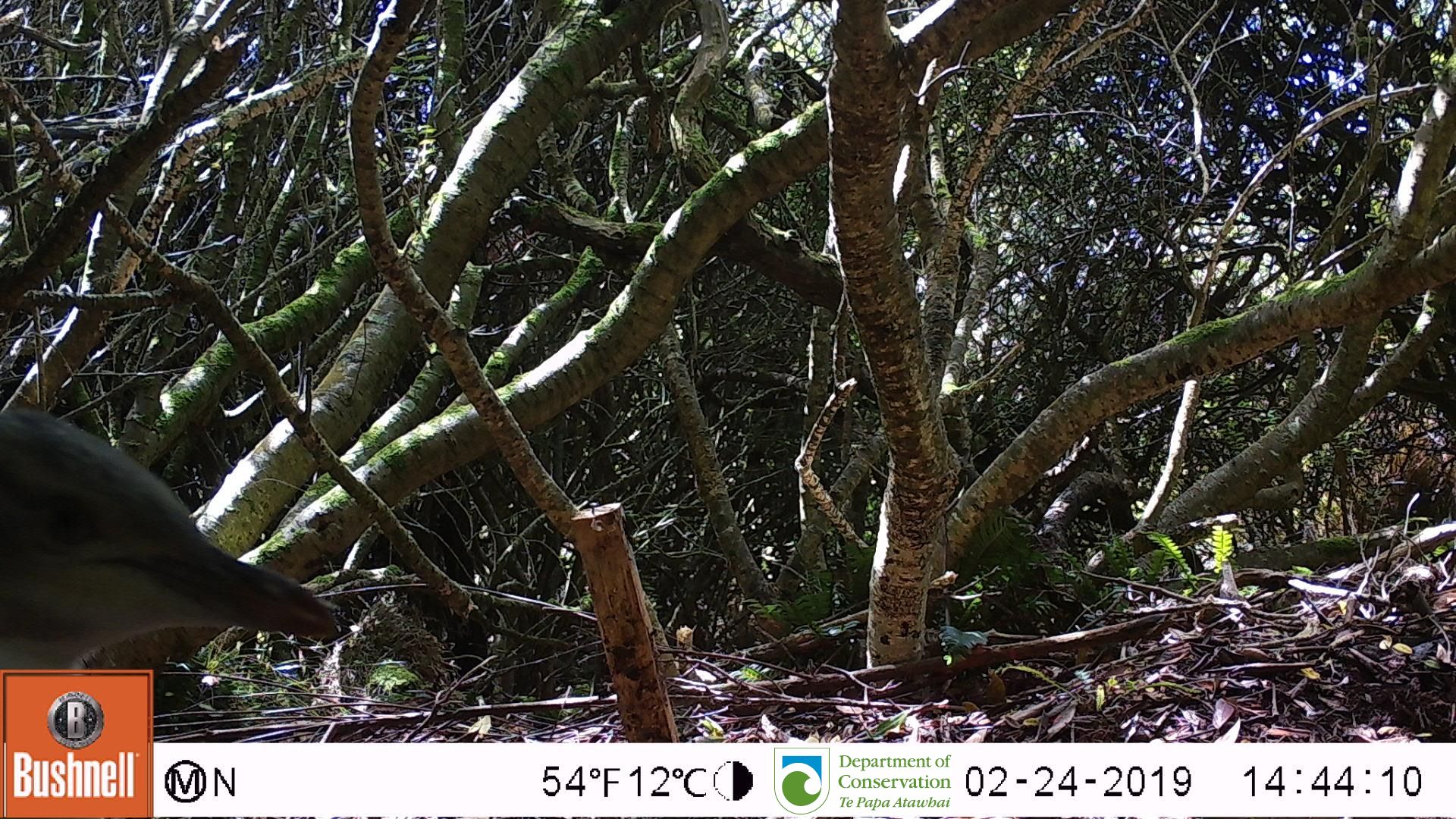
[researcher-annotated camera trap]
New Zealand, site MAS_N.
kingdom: Animalia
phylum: Chordata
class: Aves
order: Sphenisciformes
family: Spheniscidae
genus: Megadyptes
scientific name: Megadyptes antipodes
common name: yellow-eyed penguin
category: yellow eyed penguin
Yellow eyed penguin (yellow-eyed penguin) (Megadyptes antipodes).